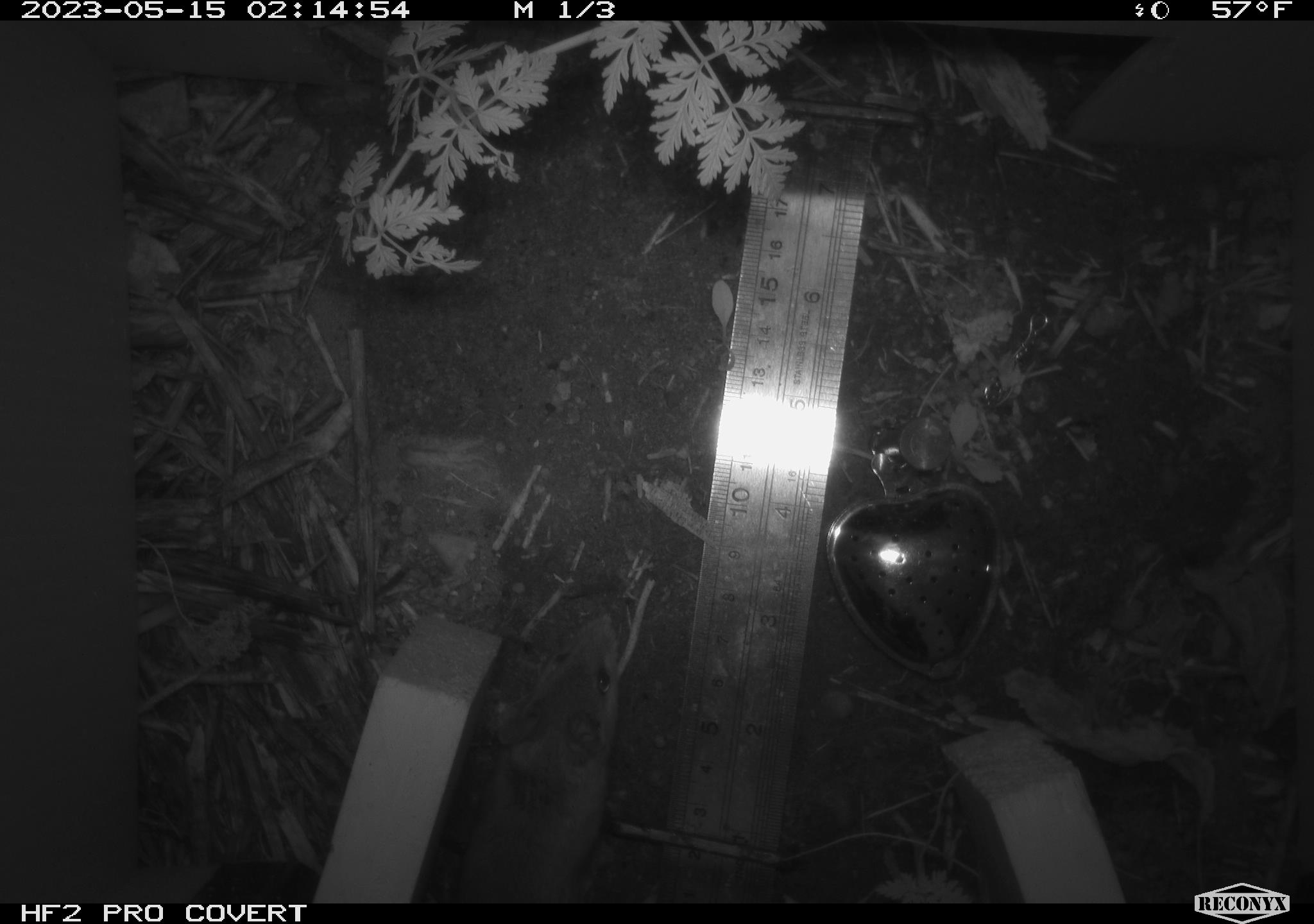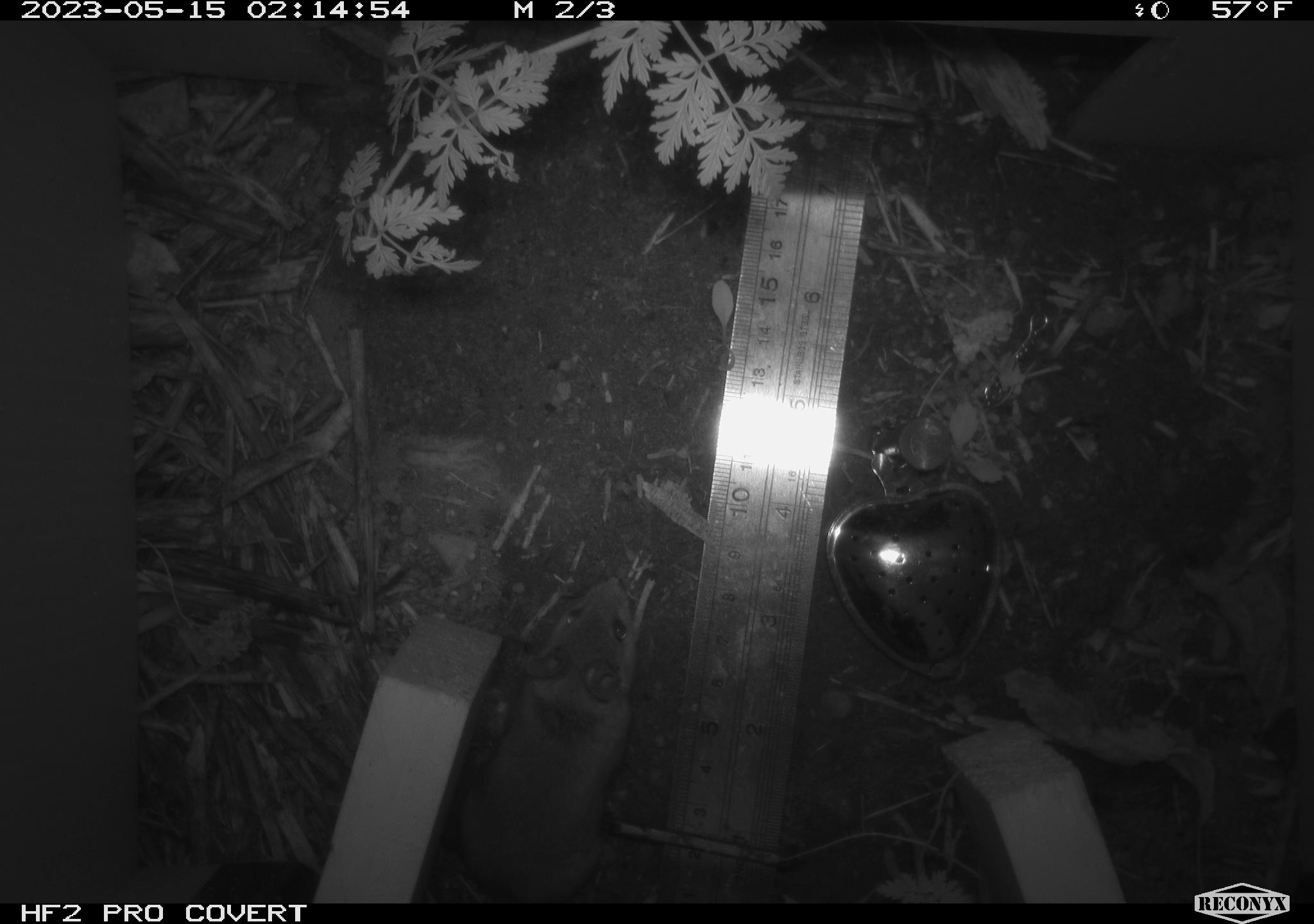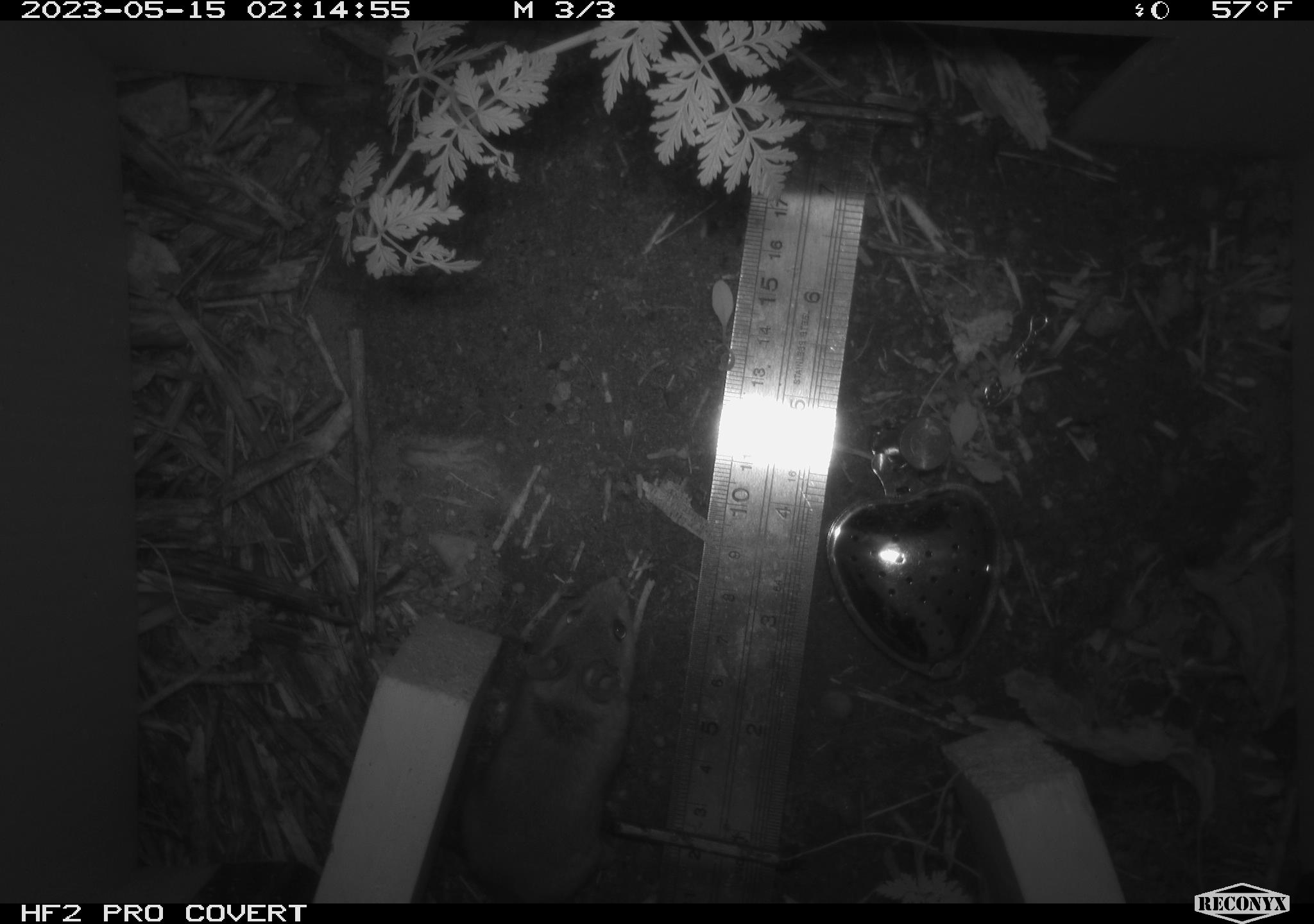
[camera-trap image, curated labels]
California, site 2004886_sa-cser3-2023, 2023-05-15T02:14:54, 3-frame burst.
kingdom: Animalia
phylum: Chordata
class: Mammalia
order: Rodentia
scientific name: Rodentia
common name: mouse species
Mouse species (Rodentia).